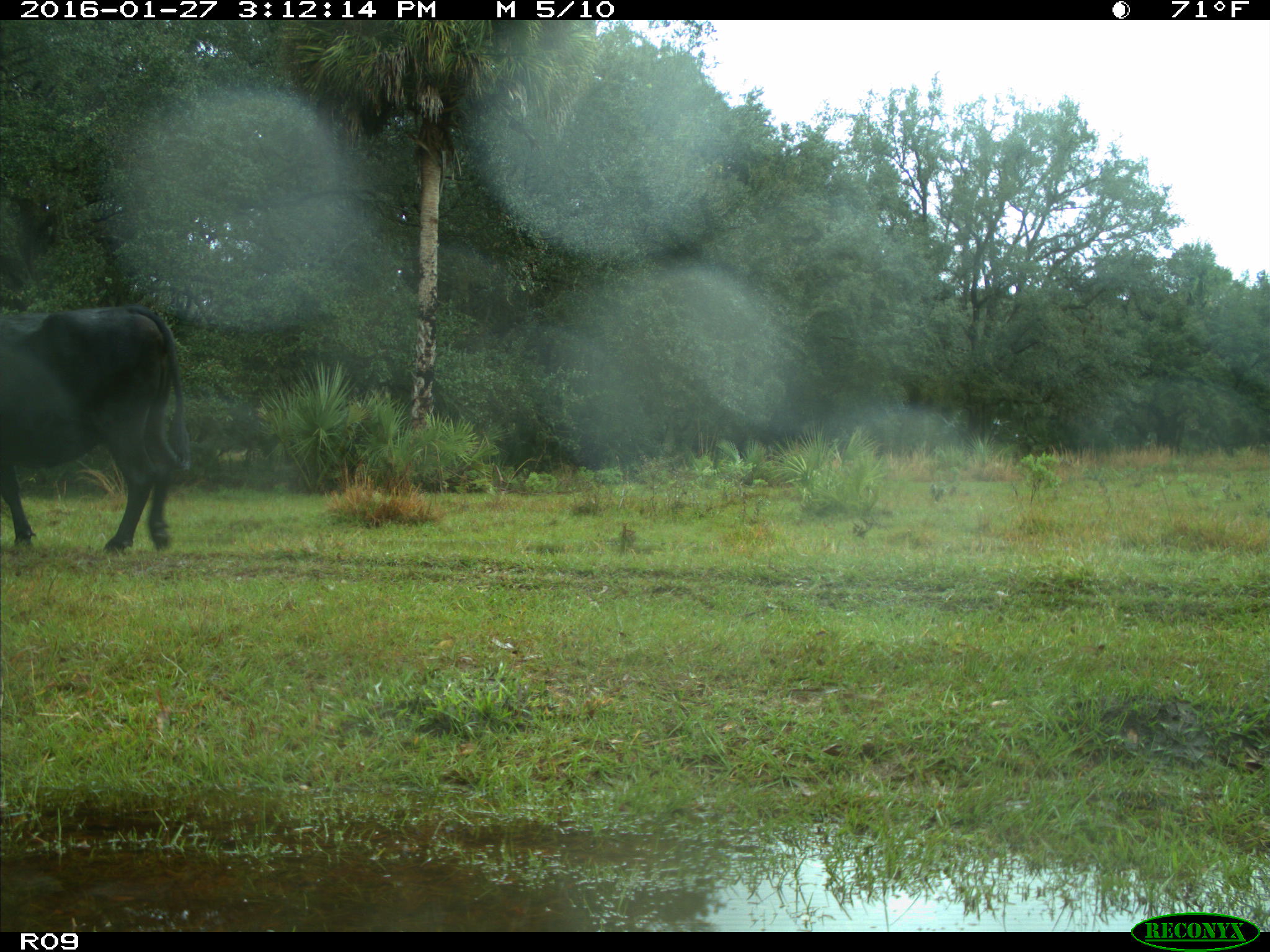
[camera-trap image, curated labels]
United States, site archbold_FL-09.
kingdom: Animalia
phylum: Chordata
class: Mammalia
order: Artiodactyla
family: Bovidae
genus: Bos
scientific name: Bos taurus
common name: domestic cow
Bos taurus (domestic cow).